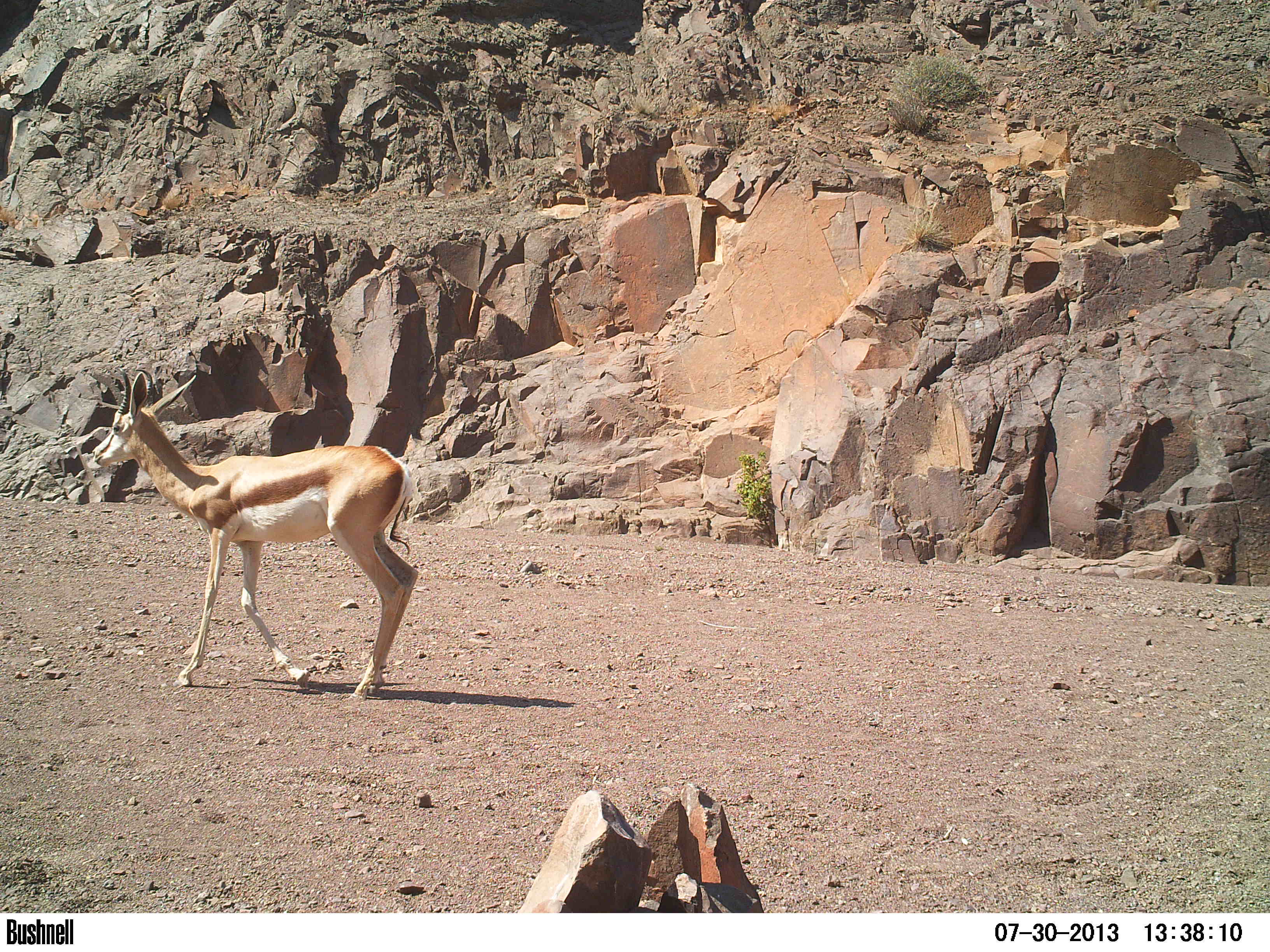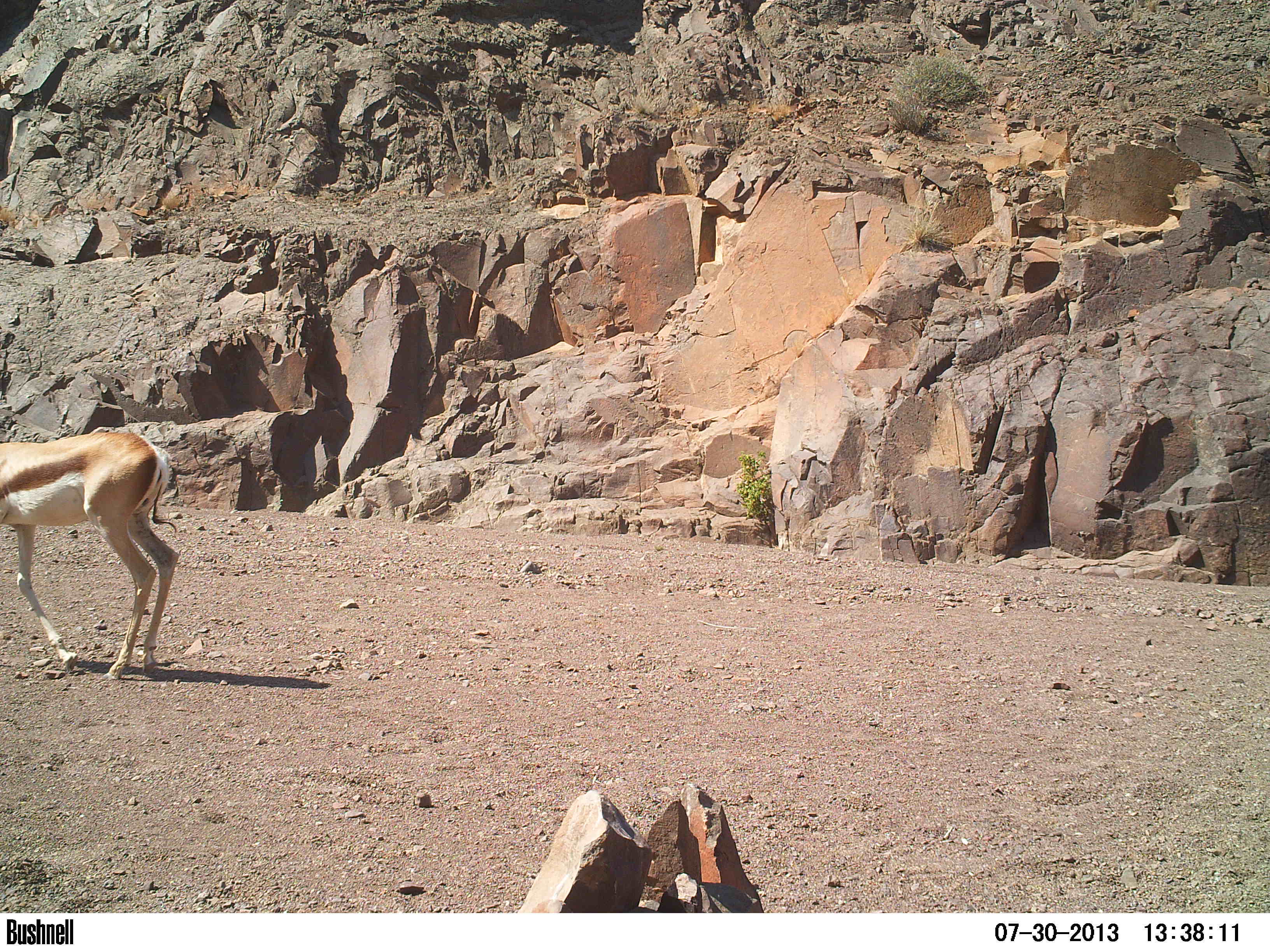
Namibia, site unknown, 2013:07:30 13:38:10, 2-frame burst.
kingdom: Animalia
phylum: Chordata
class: Mammalia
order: Artiodactyla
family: Bovidae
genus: Antidorcas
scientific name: Antidorcas marsupialis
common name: springbok